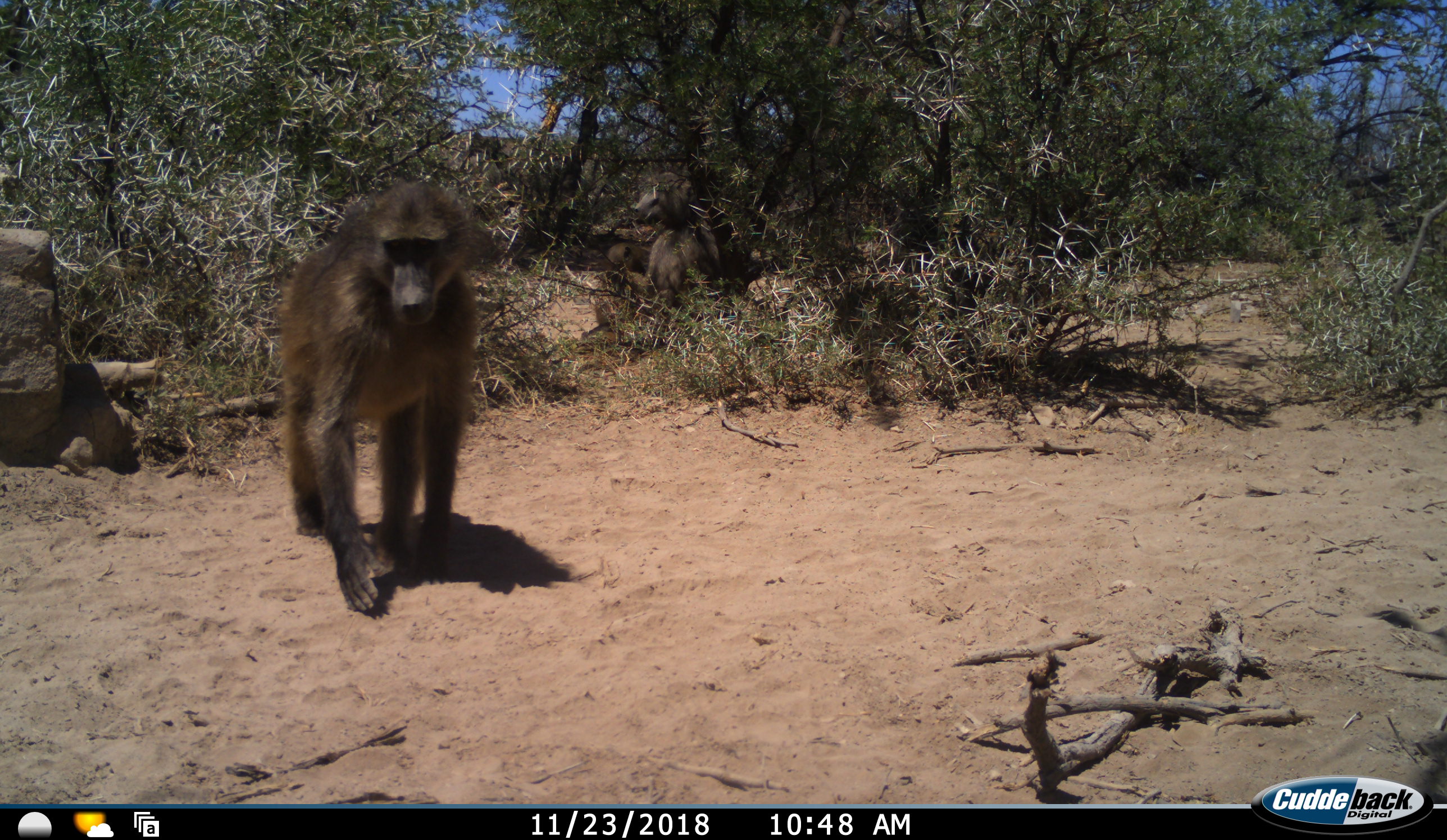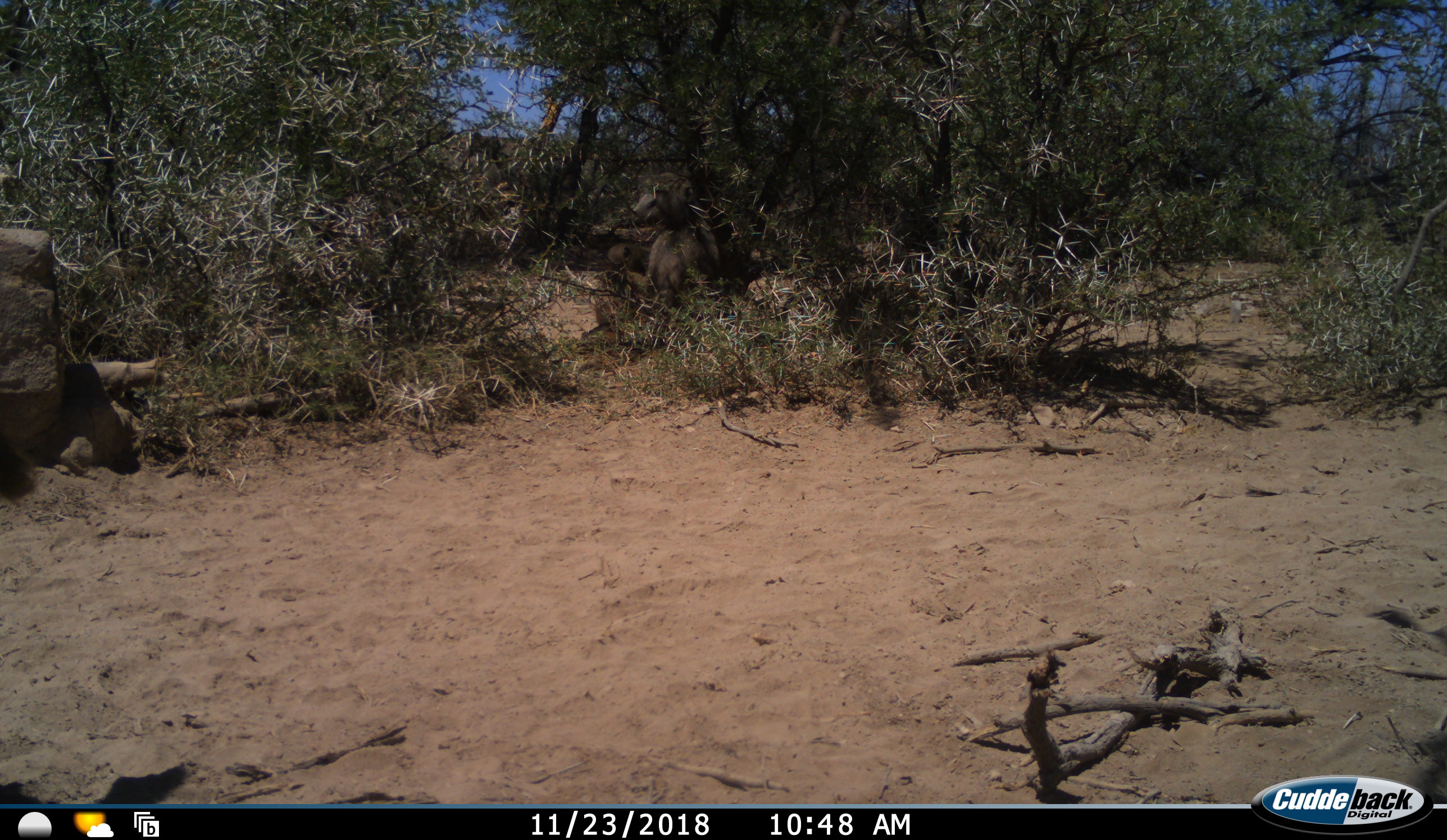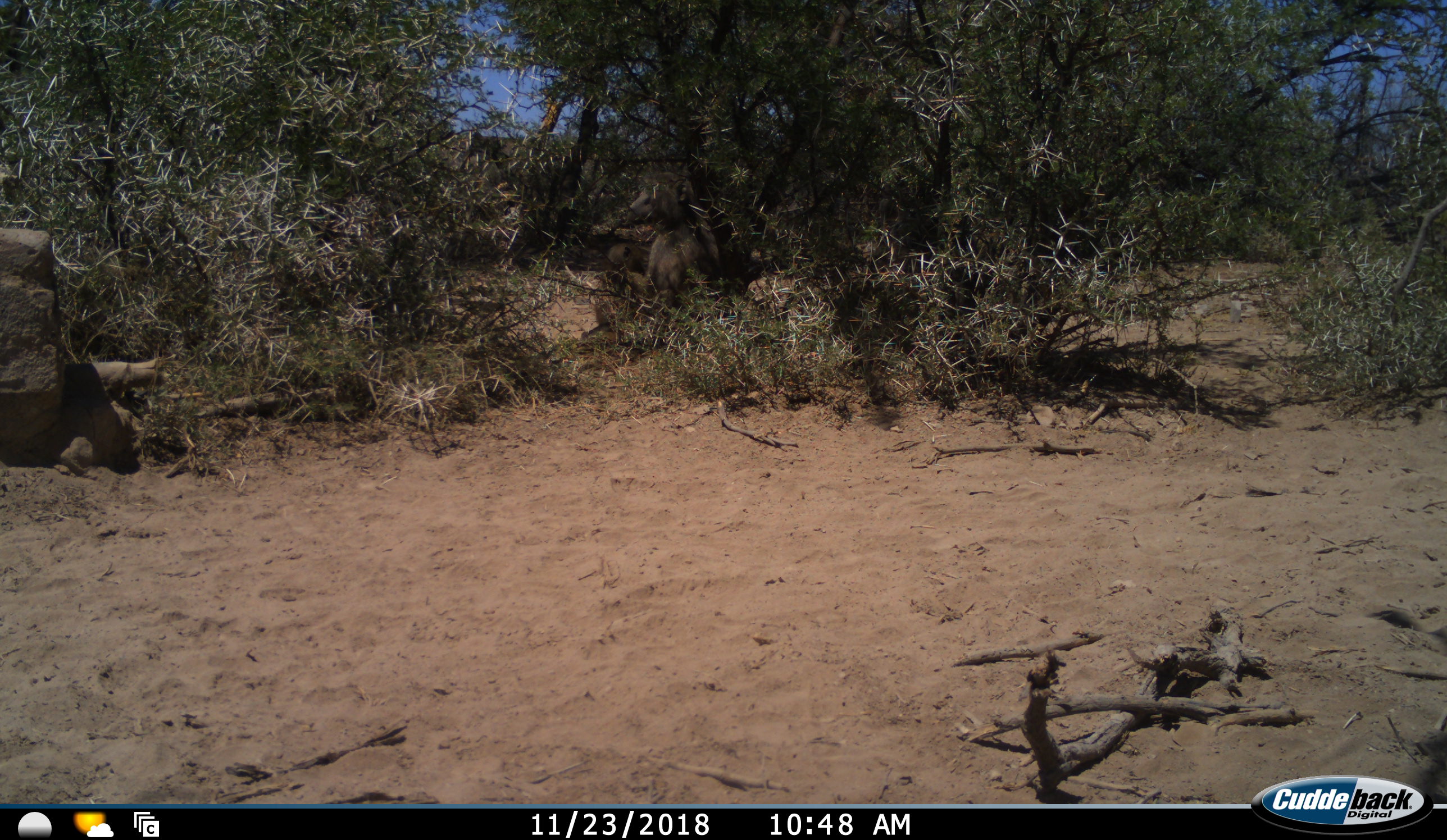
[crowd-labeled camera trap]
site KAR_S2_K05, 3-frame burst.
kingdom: Animalia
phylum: Chordata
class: Mammalia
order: Primates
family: Cercopithecidae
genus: Papio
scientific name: Papio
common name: baboon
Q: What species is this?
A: Baboon (Papio).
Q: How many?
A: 2.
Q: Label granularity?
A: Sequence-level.